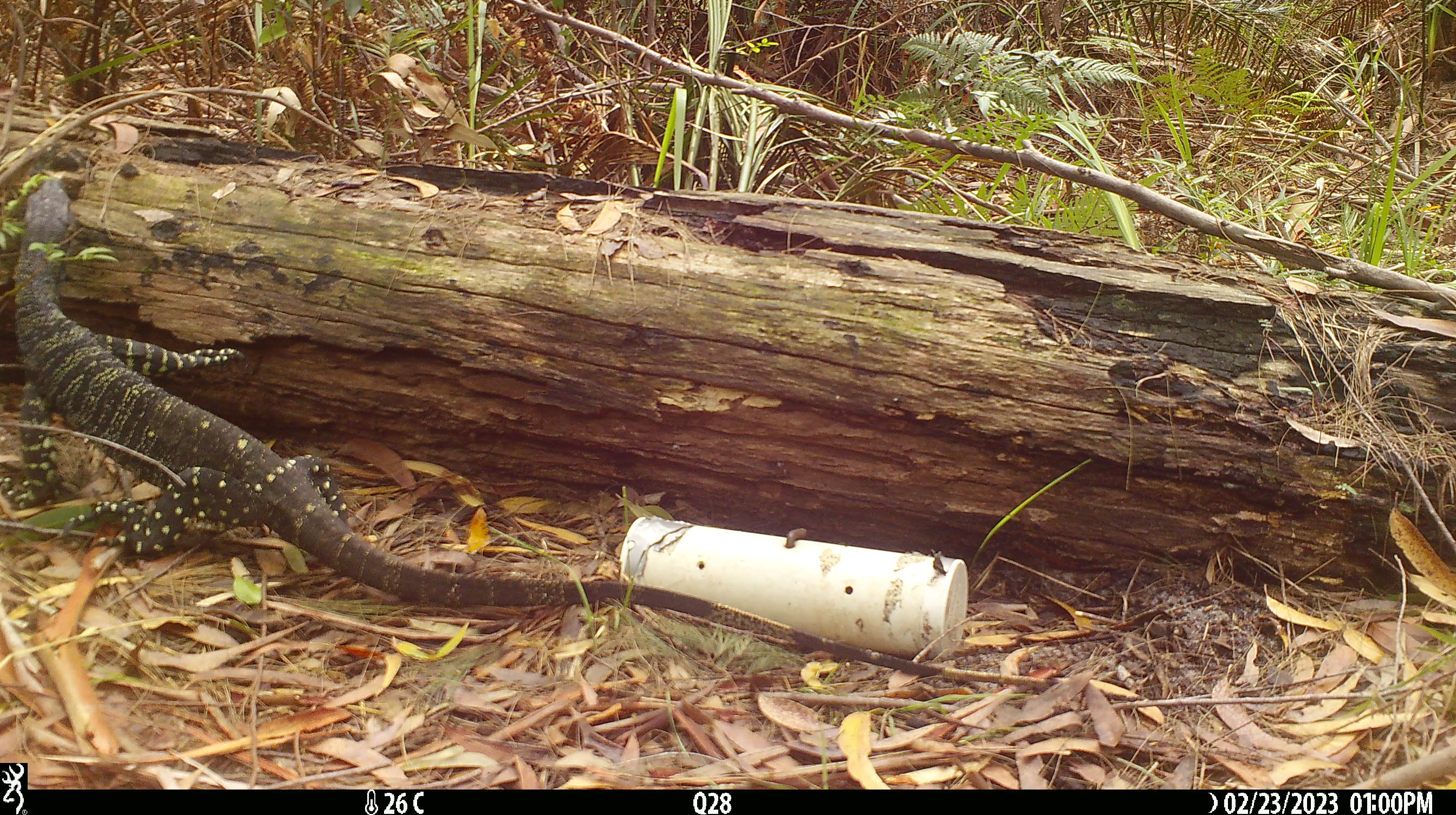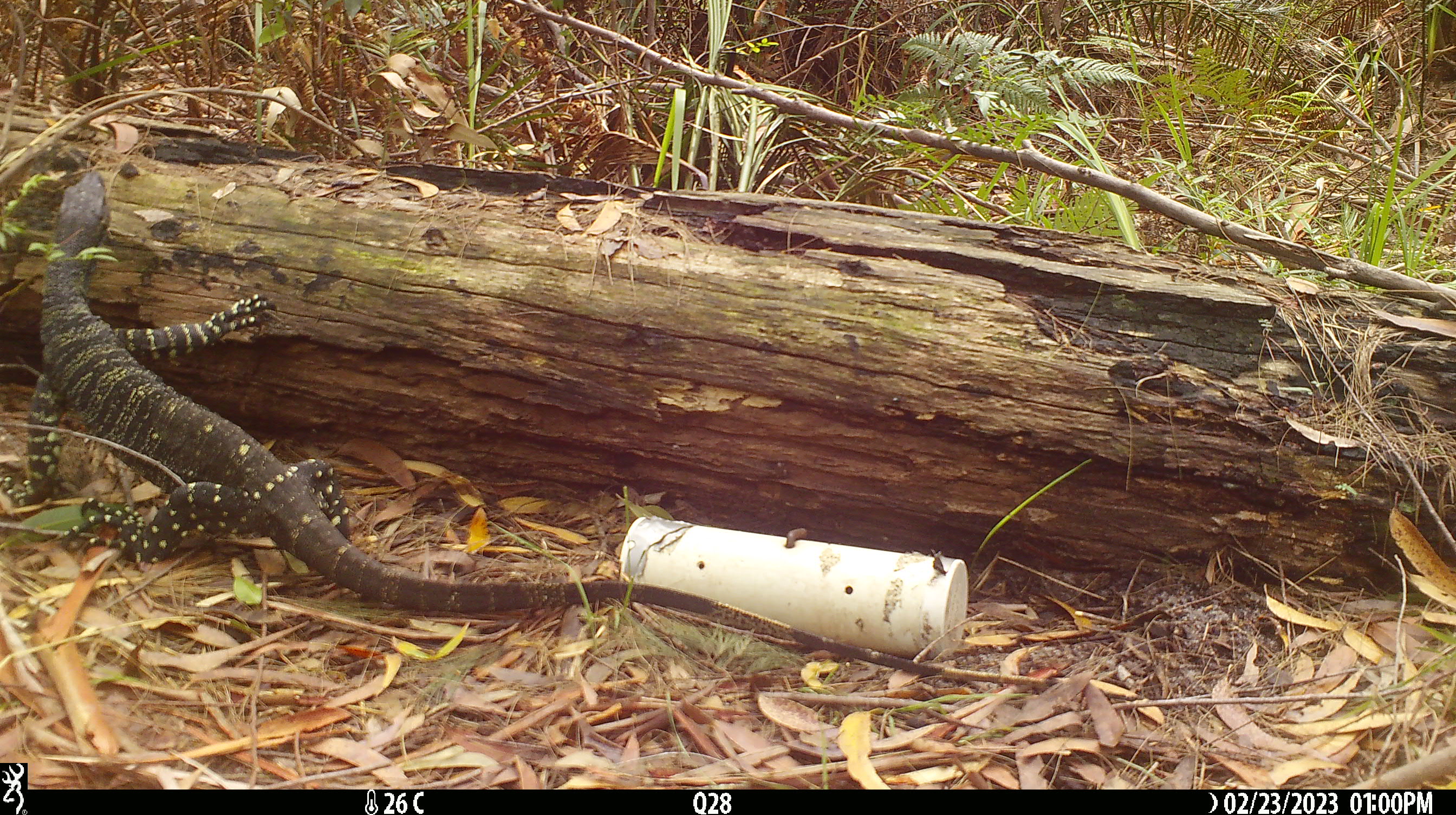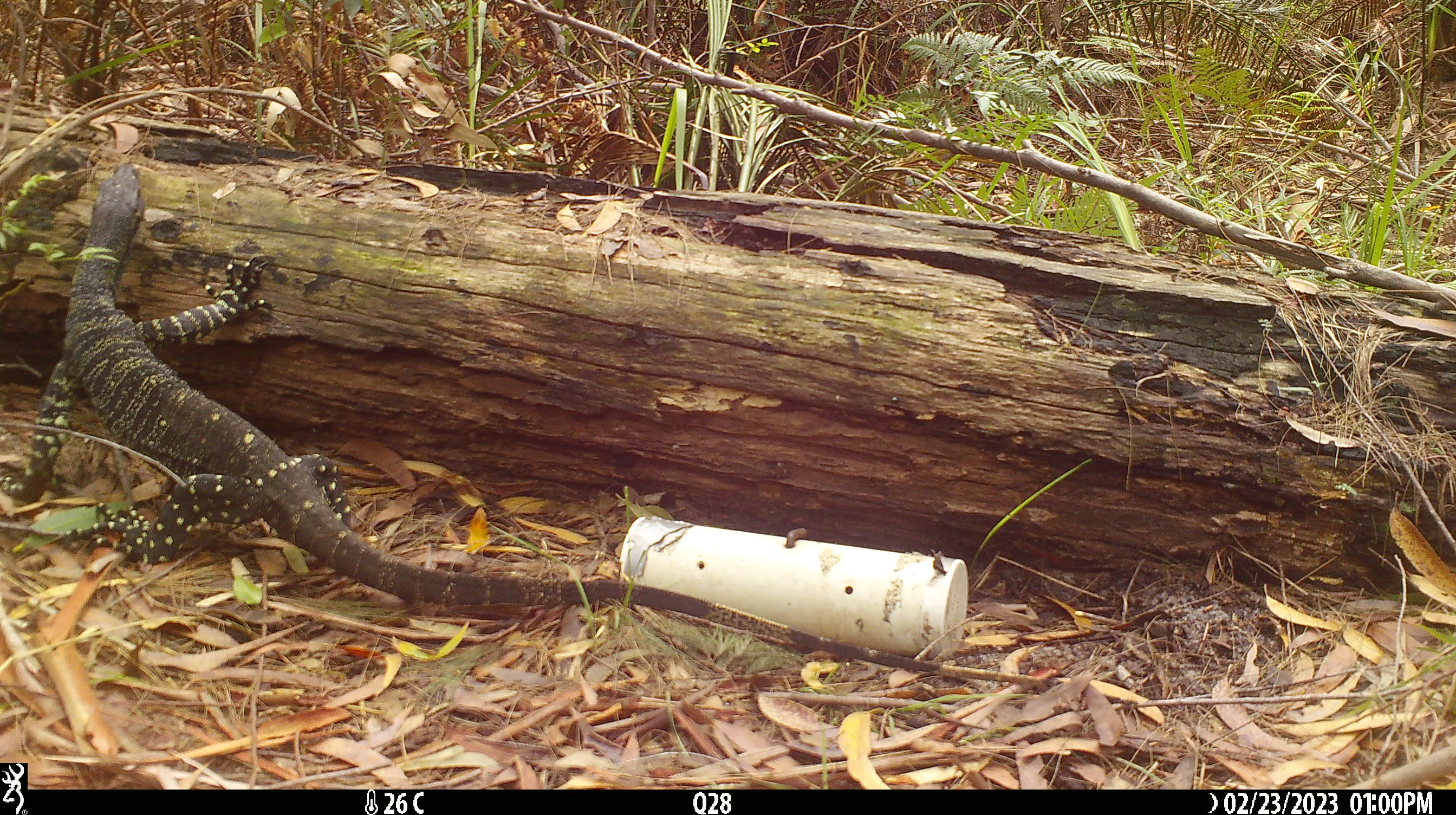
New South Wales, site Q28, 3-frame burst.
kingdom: Animalia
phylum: Chordata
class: Reptilia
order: Squamata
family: Varanidae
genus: Varanus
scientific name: Varanus varius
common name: lace monitor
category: goanna